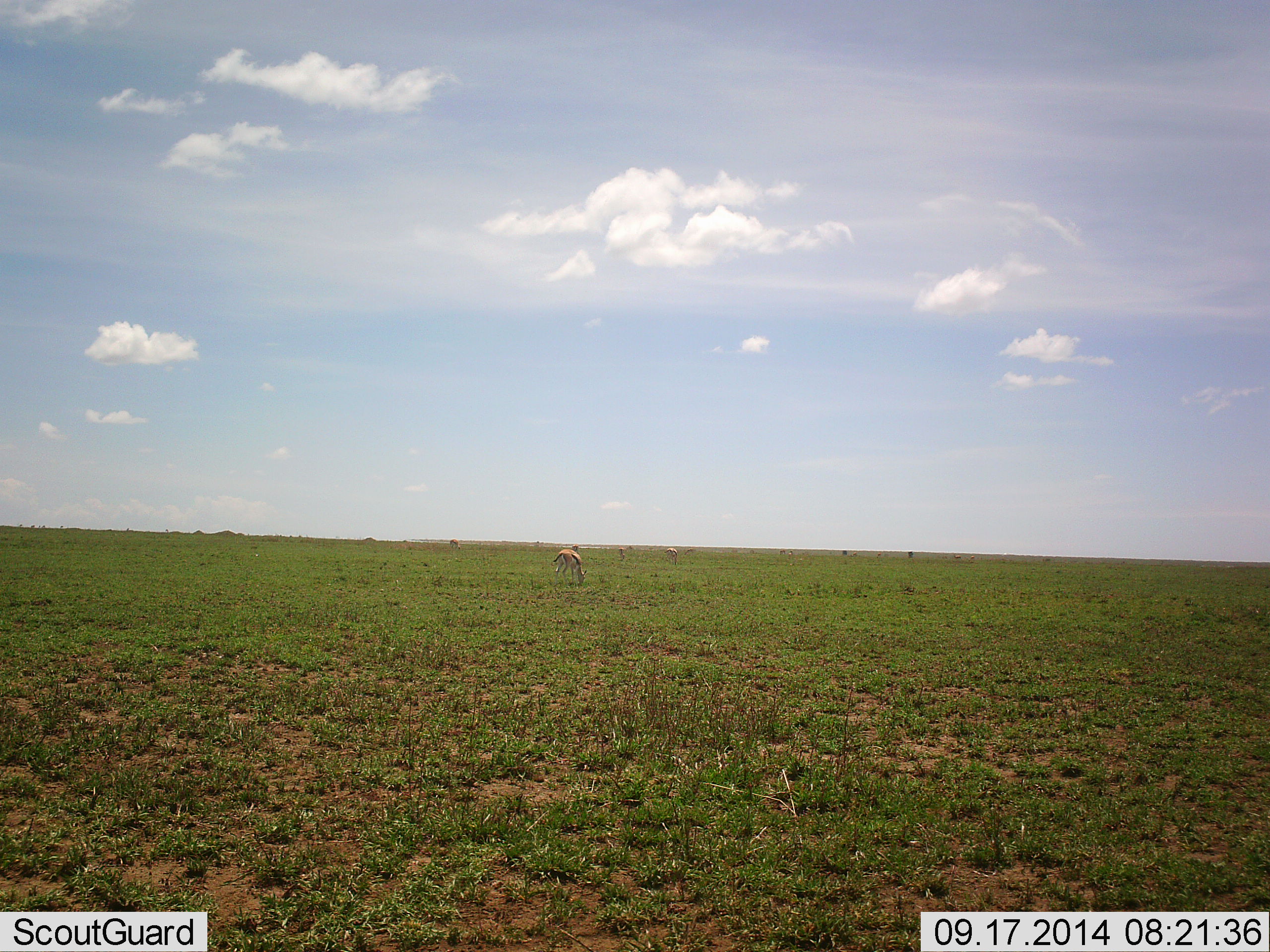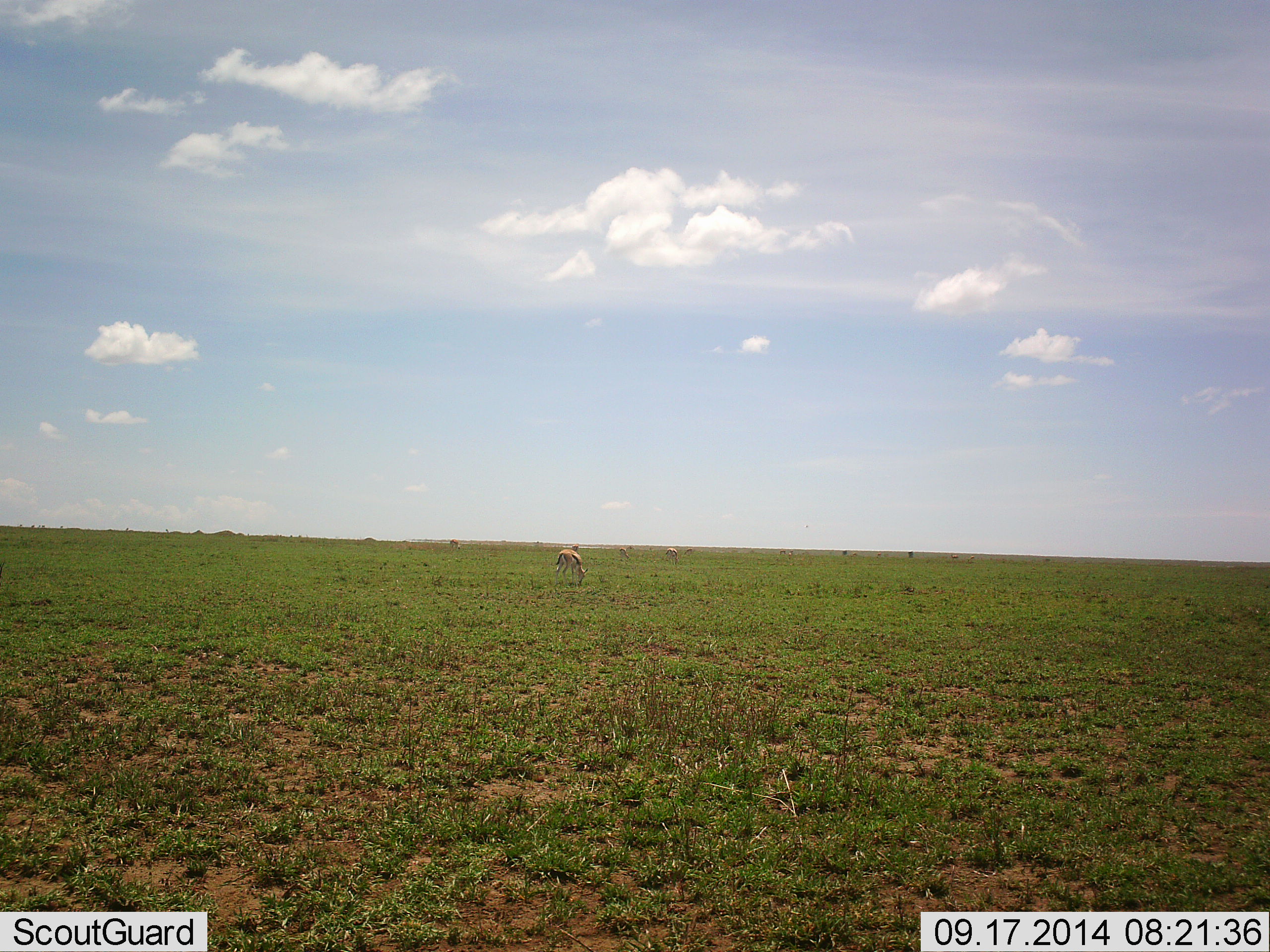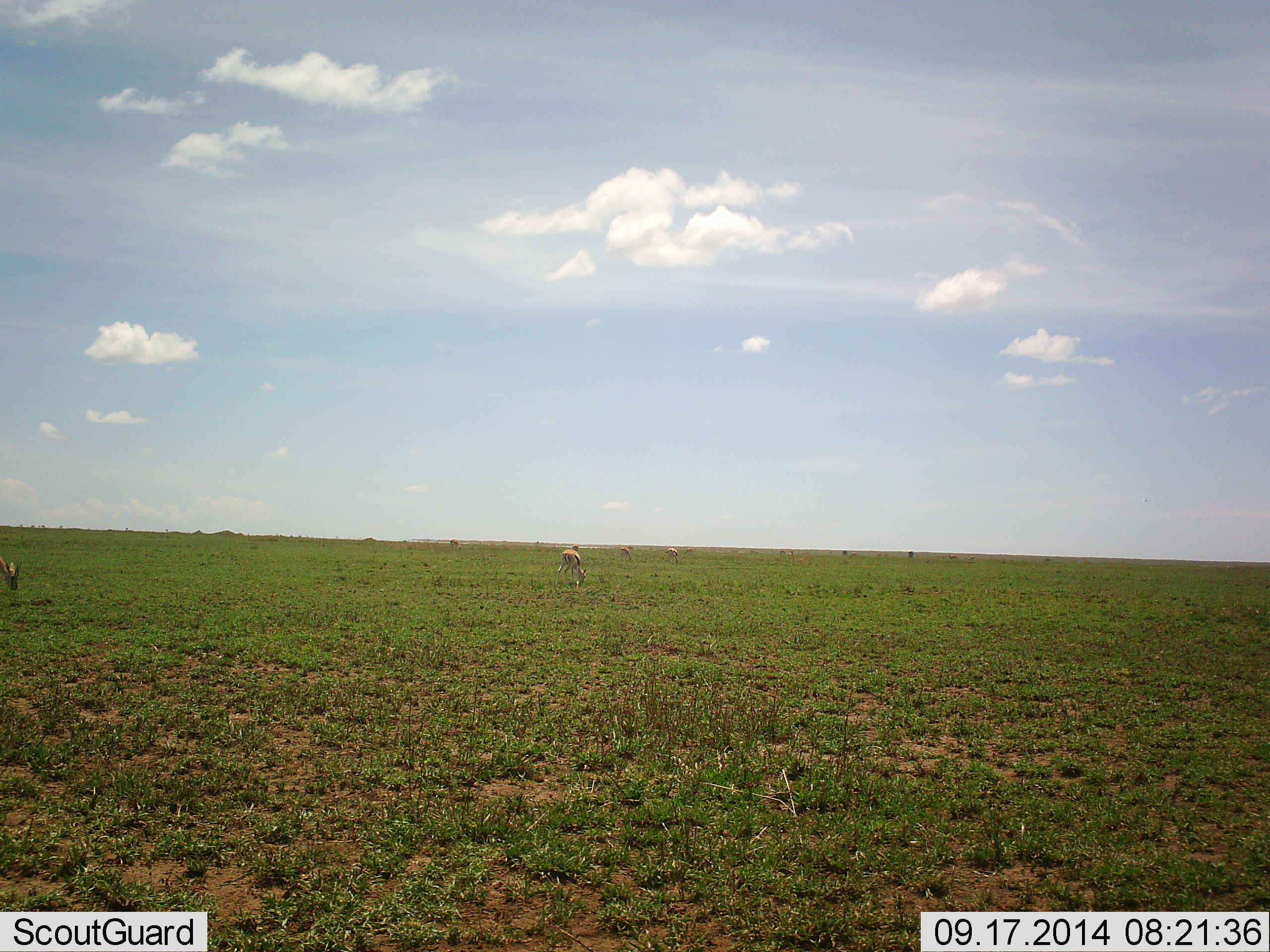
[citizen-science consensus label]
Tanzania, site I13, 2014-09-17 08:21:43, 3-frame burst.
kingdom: Animalia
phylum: Chordata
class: Mammalia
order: Artiodactyla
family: Bovidae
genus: Eudorcas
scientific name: Eudorcas thomsonii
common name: thomson's gazelle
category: gazellethomsons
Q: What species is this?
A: Gazellethomsons (thomson's gazelle) (Eudorcas thomsonii).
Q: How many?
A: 2.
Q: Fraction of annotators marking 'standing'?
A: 0%.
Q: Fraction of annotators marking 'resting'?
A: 0%.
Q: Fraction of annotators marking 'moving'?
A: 10%.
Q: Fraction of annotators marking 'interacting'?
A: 0%.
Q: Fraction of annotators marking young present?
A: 0%.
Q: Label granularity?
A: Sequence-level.